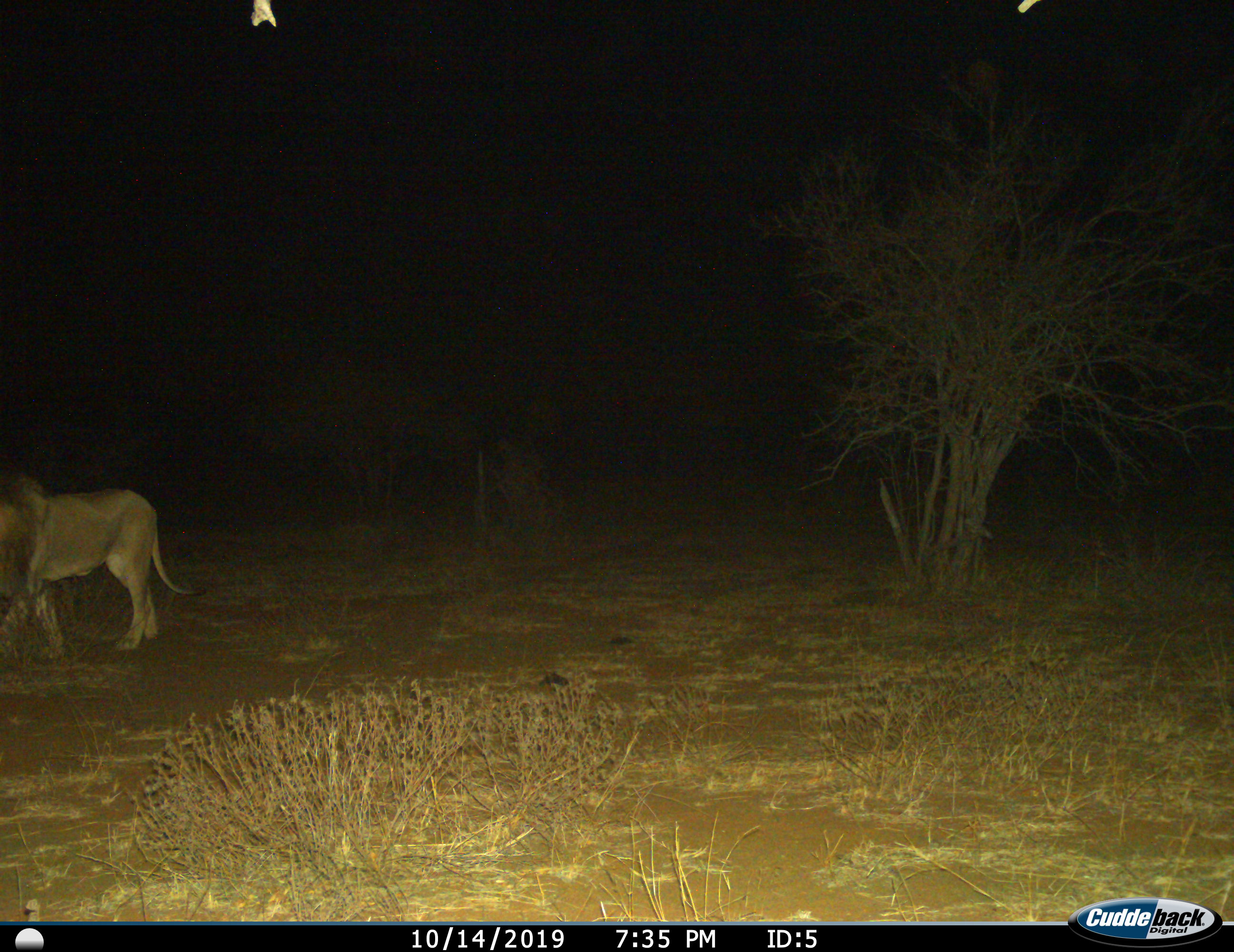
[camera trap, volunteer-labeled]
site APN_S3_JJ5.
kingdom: Animalia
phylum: Chordata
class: Mammalia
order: Carnivora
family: Felidae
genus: Panthera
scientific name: Panthera leo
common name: lion male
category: lionmale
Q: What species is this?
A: Lionmale (lion male) (Panthera leo).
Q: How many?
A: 1.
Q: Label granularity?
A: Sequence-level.